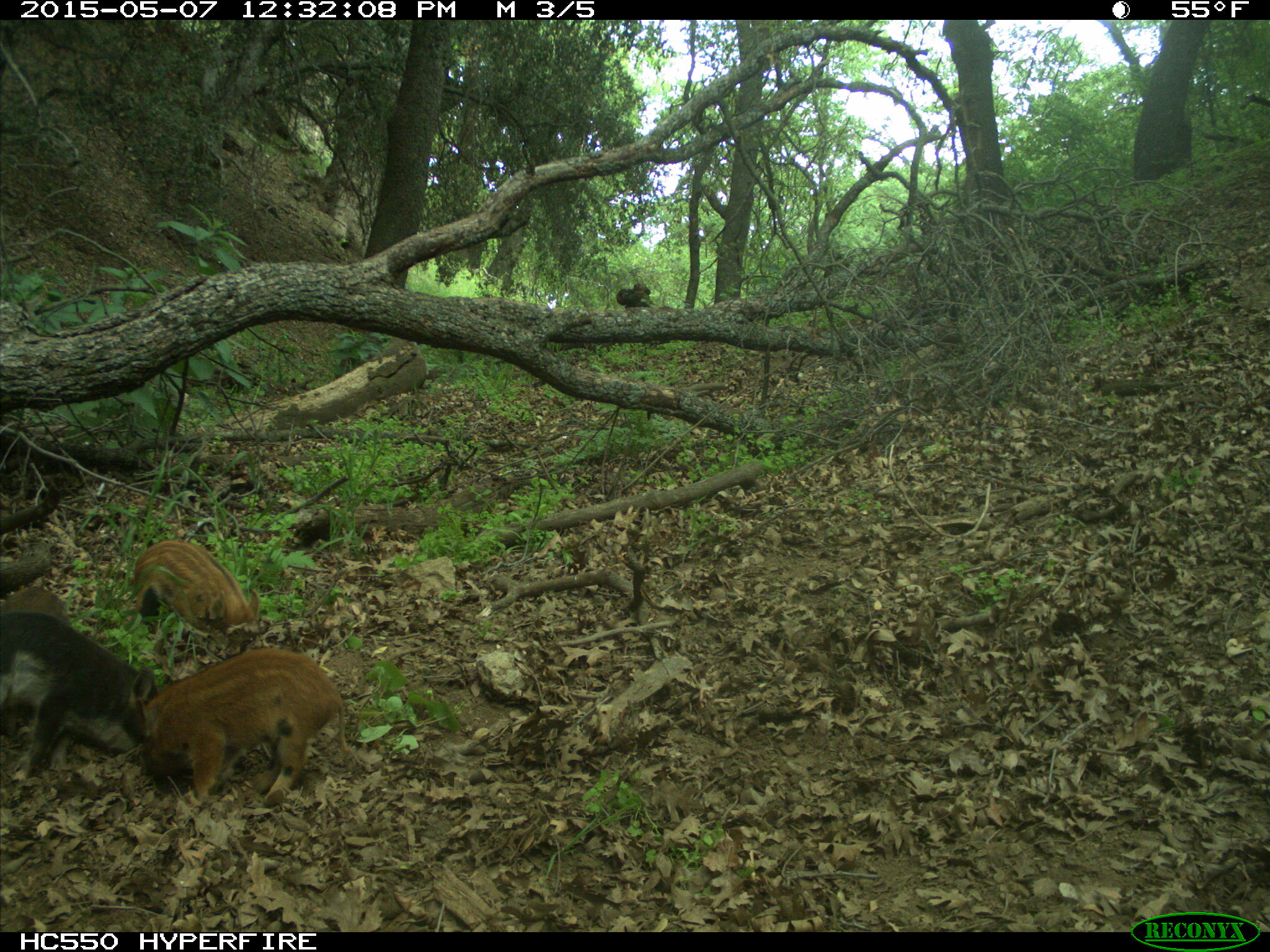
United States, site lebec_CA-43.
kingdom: Animalia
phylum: Chordata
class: Mammalia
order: Artiodactyla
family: Suidae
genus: Sus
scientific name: Sus scrofa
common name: wild boar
Sus scrofa (wild boar).